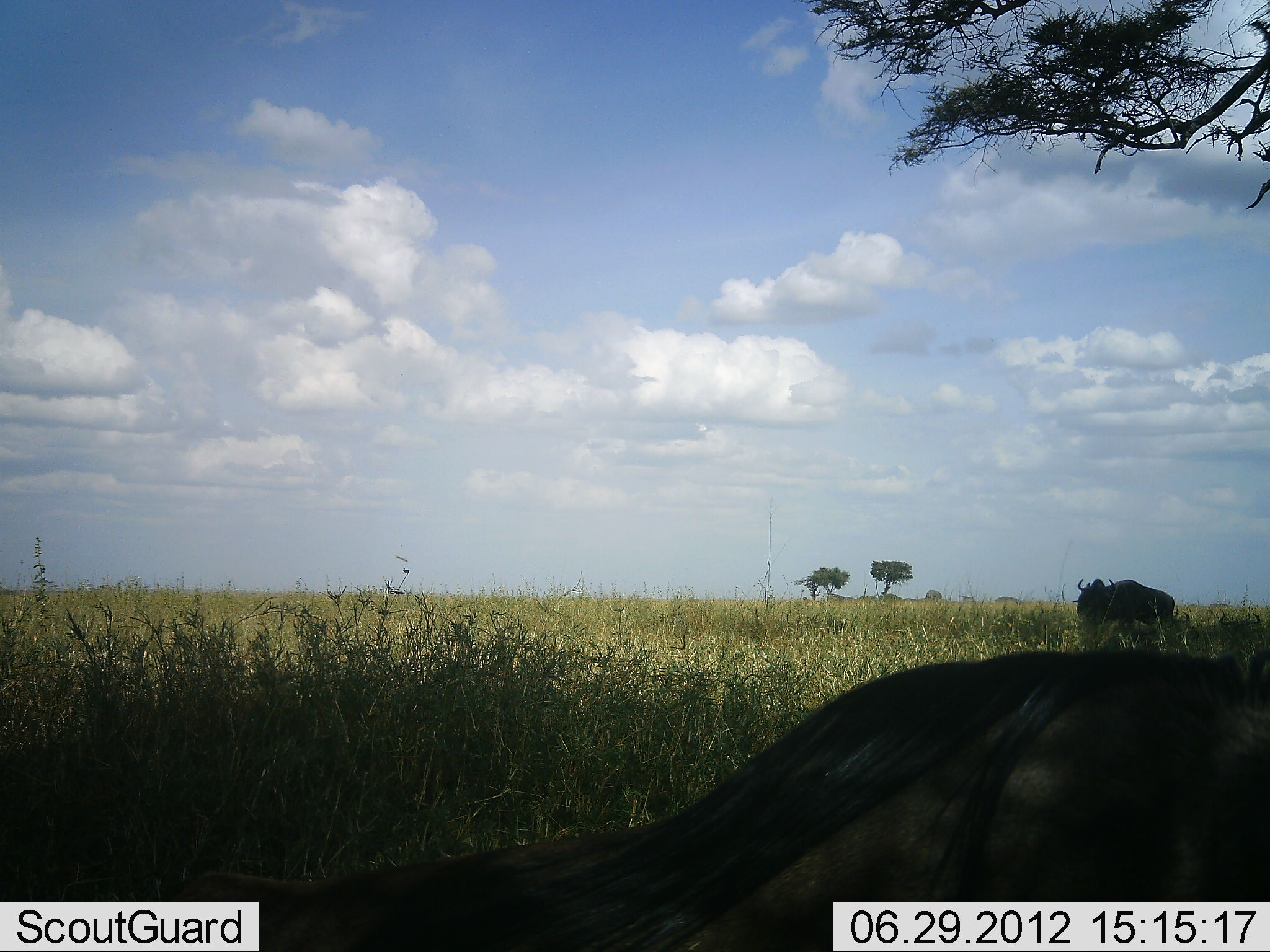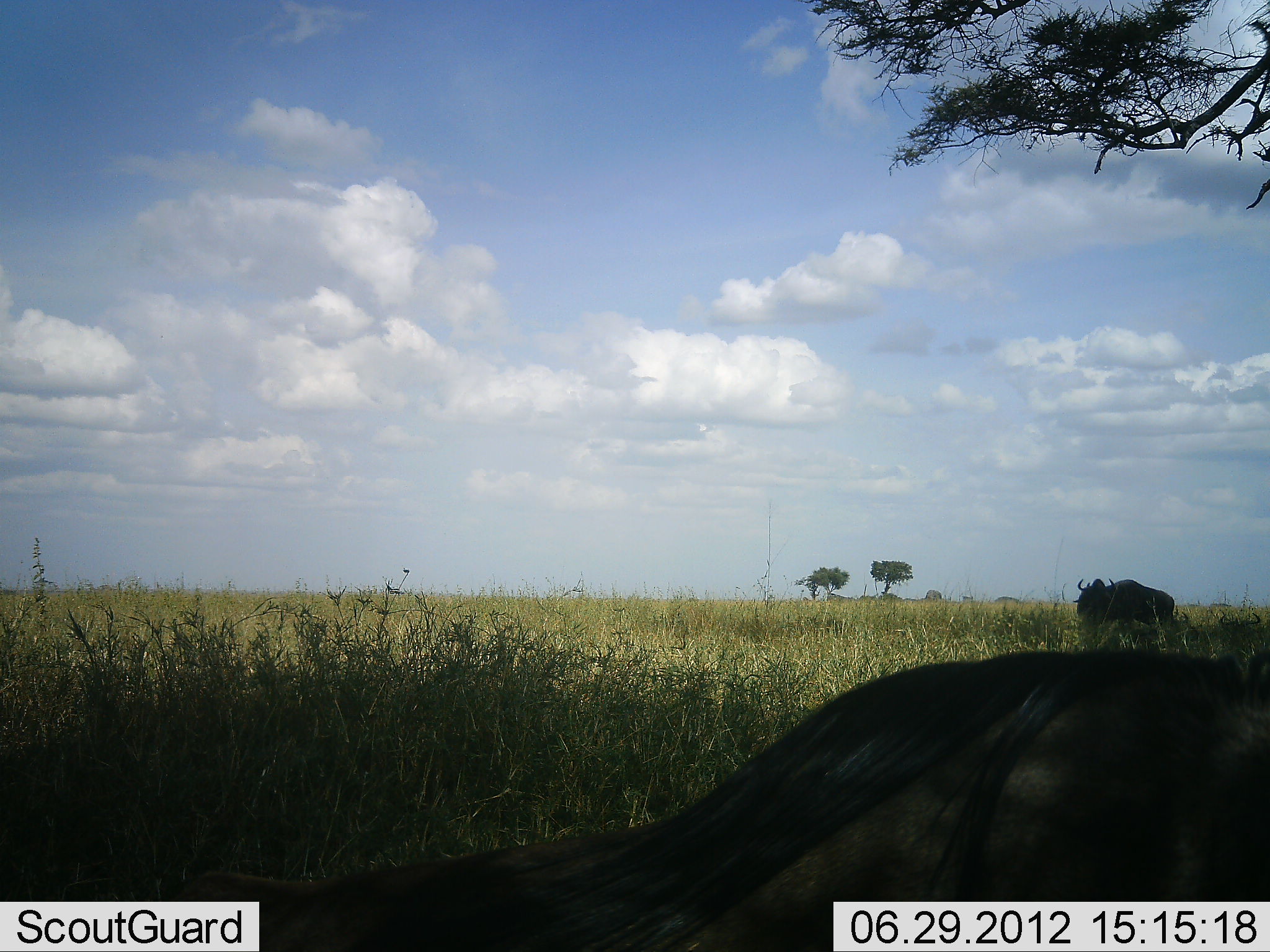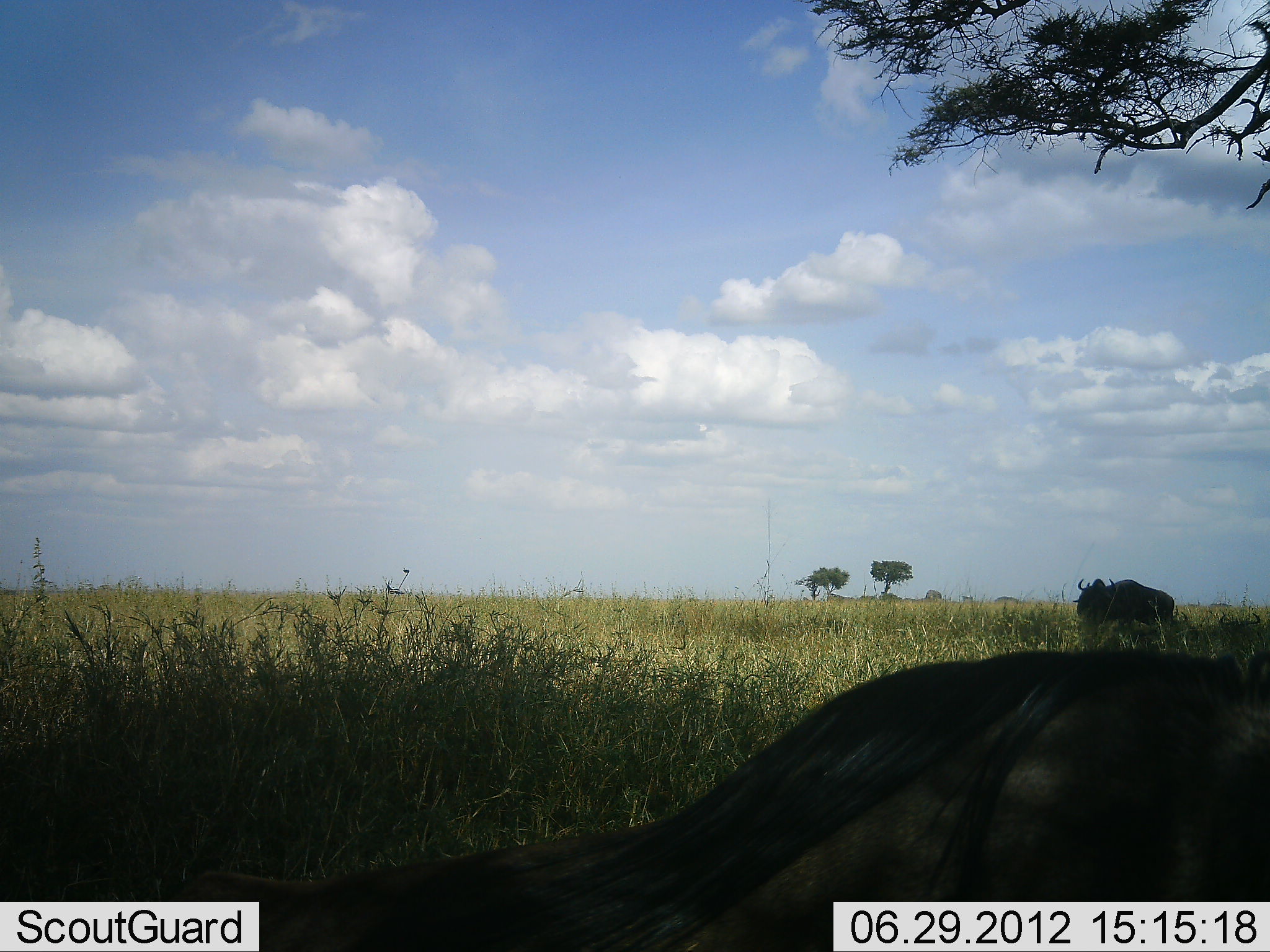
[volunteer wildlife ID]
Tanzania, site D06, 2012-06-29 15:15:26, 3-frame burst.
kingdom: Animalia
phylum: Chordata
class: Mammalia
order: Artiodactyla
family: Bovidae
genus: Connochaetes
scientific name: Connochaetes taurinus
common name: blue wildebeest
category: wildebeest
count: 2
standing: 80%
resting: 80%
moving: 0%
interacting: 0%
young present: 0%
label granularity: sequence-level